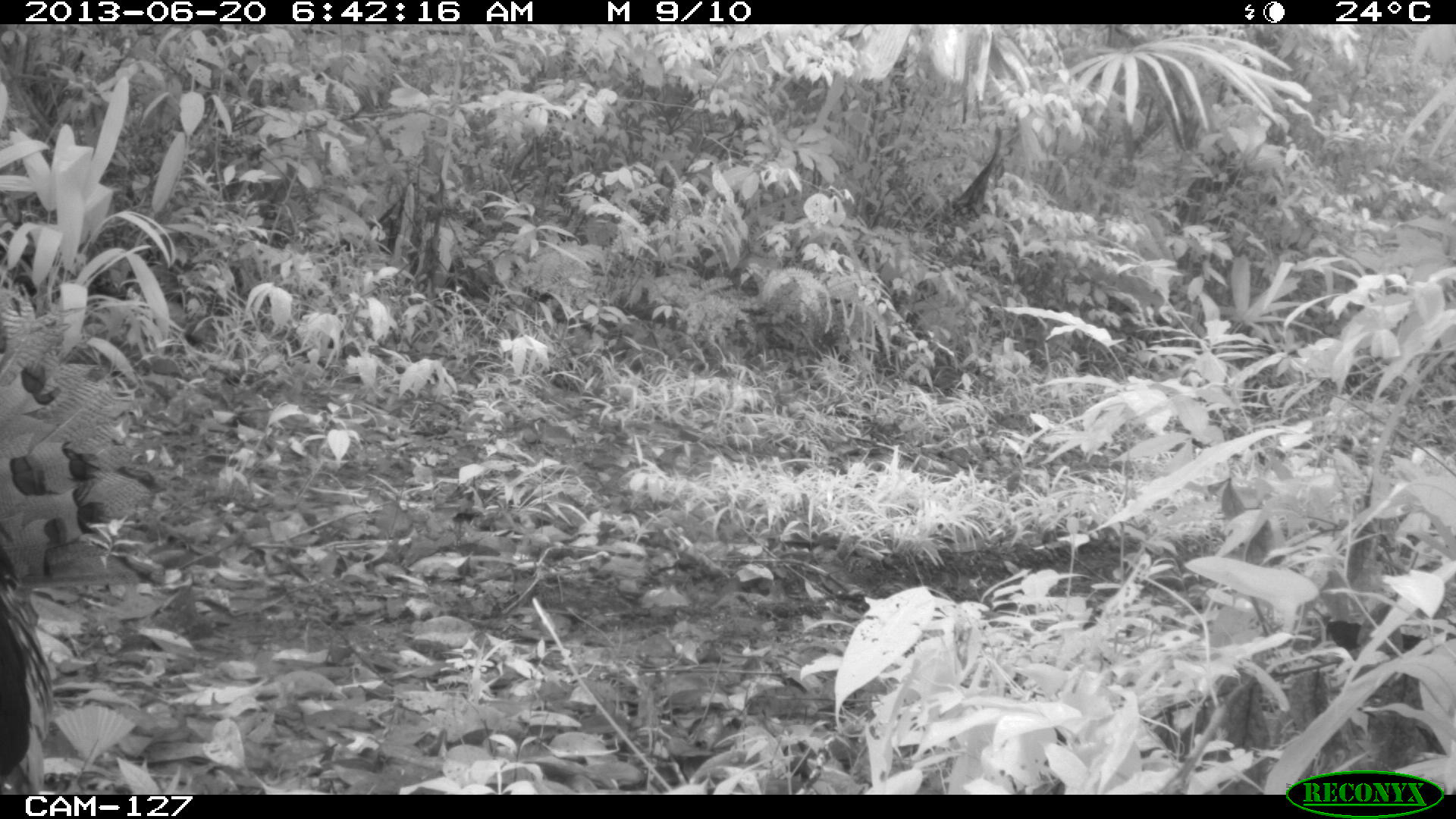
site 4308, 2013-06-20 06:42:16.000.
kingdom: Animalia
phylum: Chordata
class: Aves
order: Galliformes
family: Phasianidae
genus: Meleagris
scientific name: Meleagris ocellata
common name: ocellated turkey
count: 1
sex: female